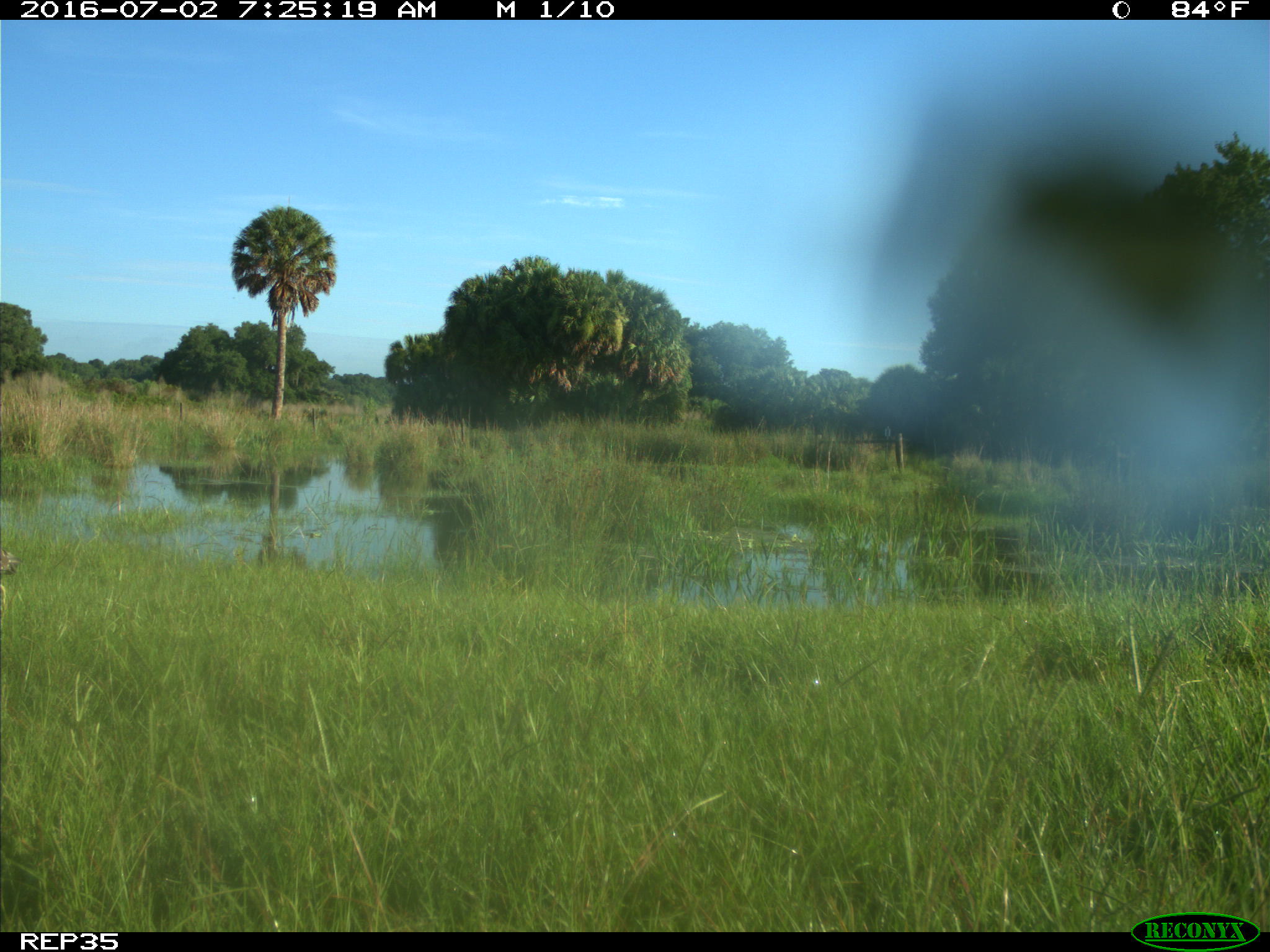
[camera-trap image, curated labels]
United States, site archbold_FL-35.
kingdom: Animalia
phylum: Chordata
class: Aves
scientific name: Aves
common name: birds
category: unidentified bird